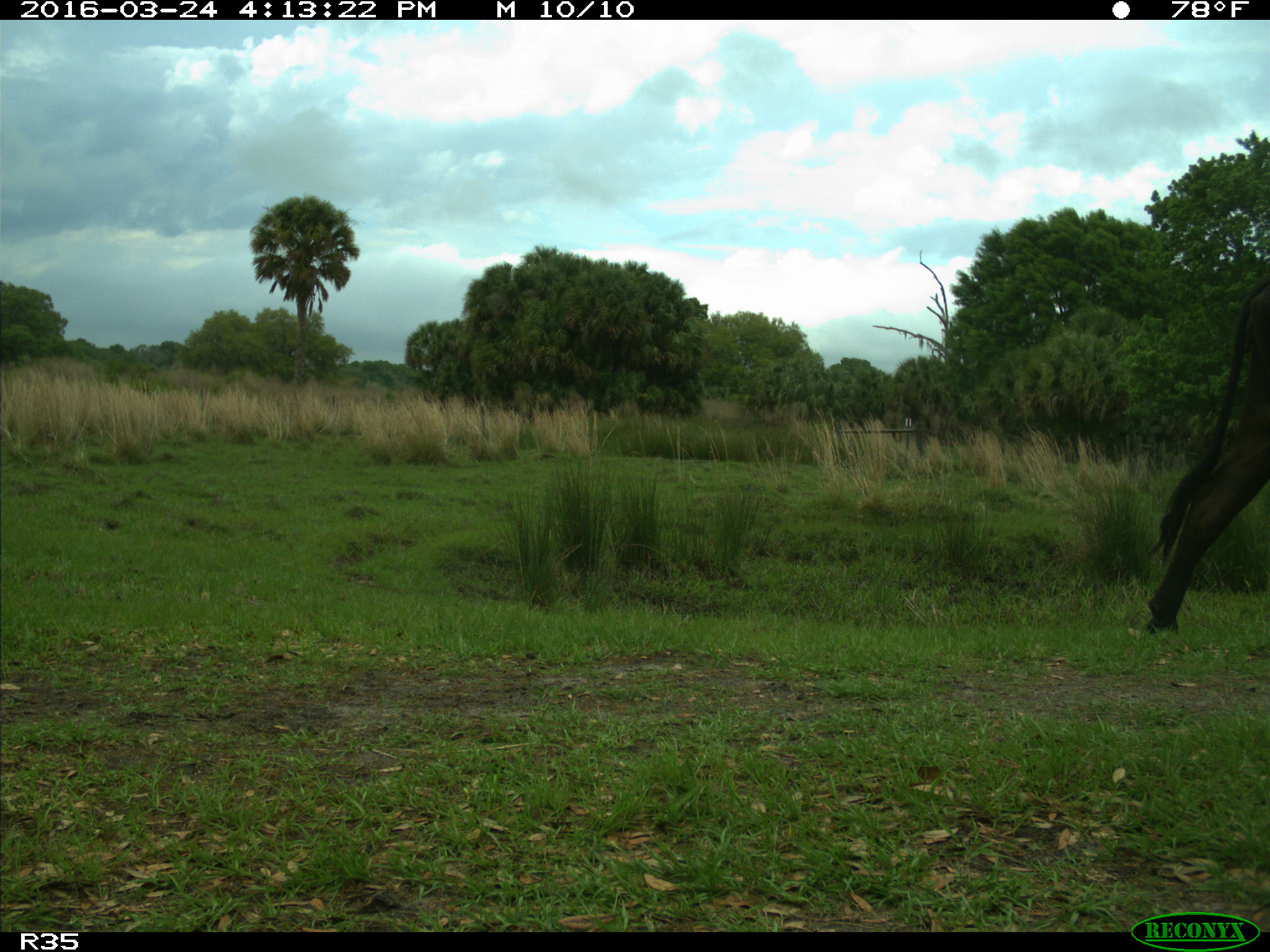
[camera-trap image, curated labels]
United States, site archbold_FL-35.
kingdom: Animalia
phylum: Chordata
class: Mammalia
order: Artiodactyla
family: Bovidae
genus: Bos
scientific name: Bos taurus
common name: domestic cow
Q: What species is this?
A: Bos taurus (domestic cow).